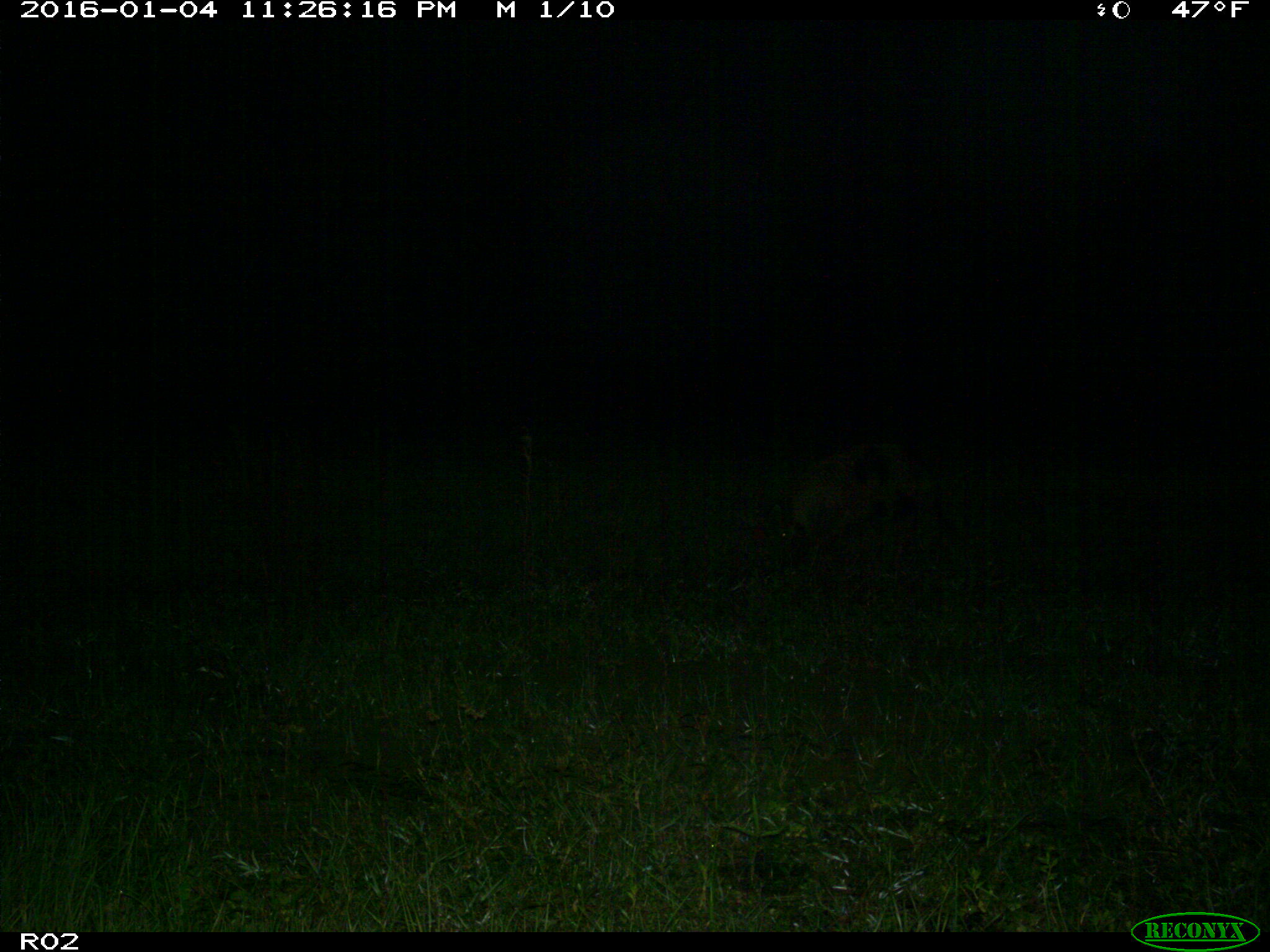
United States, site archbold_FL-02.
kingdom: Animalia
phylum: Chordata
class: Mammalia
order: Artiodactyla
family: Suidae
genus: Sus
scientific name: Sus scrofa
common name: wild boar